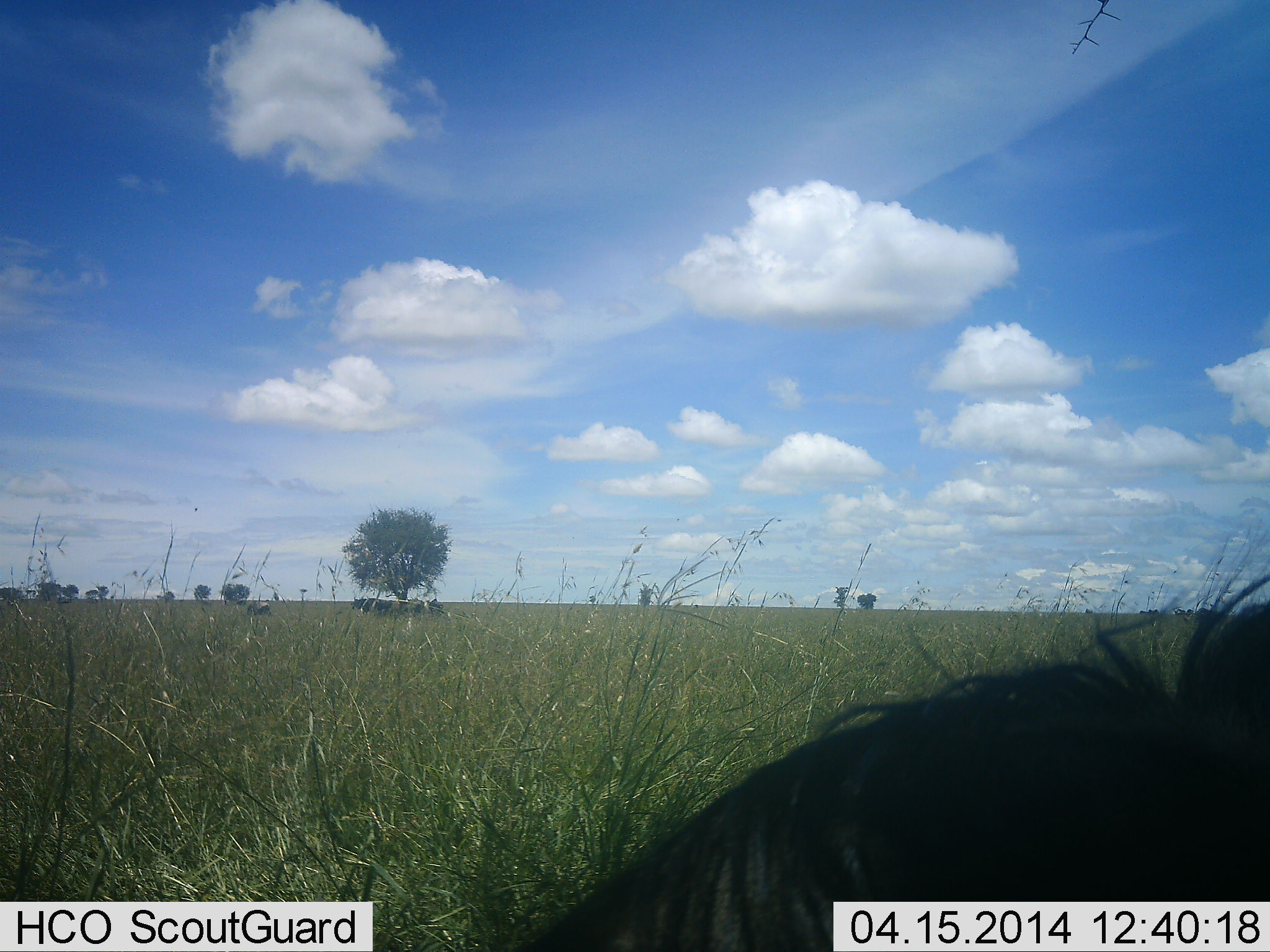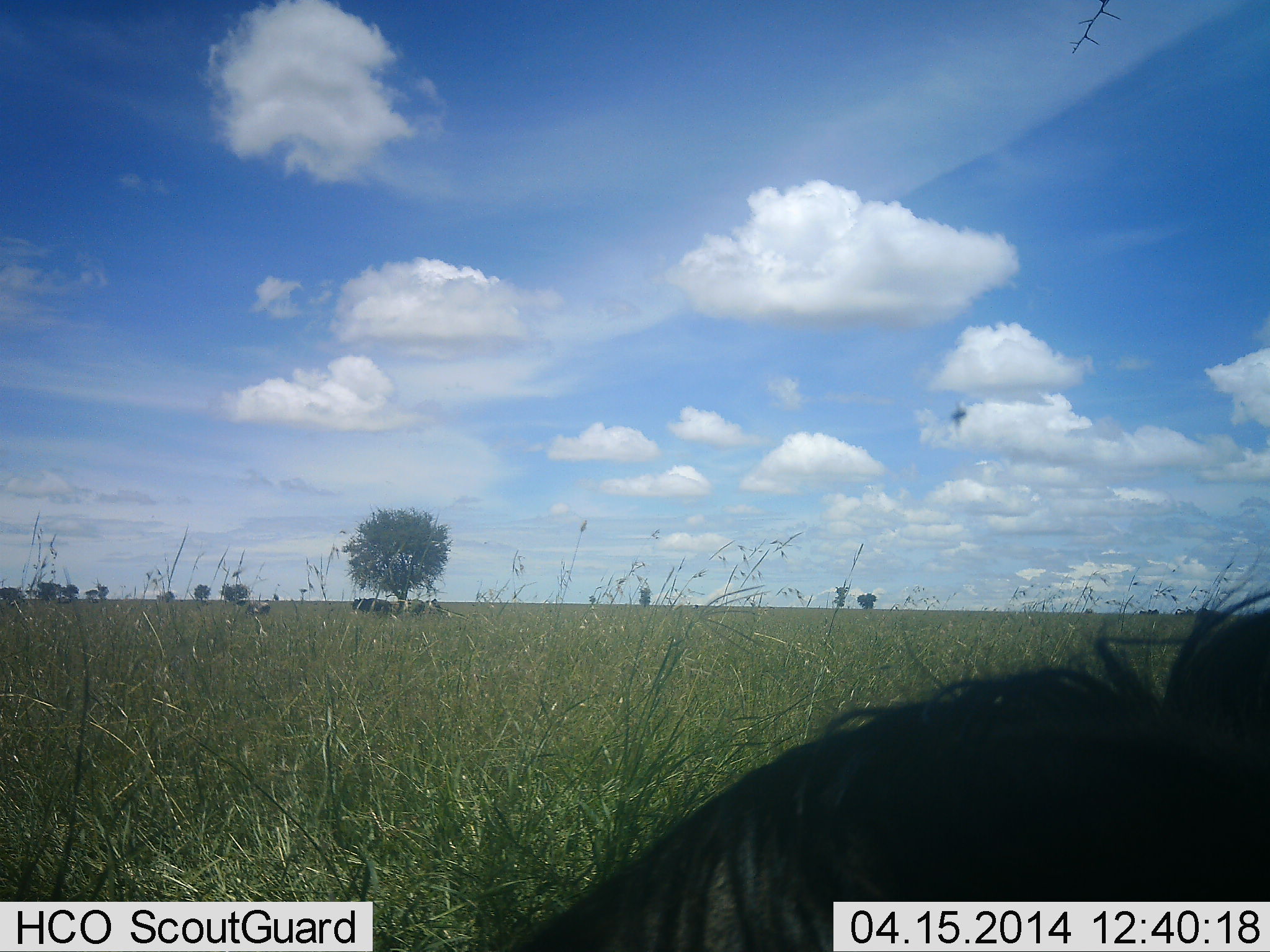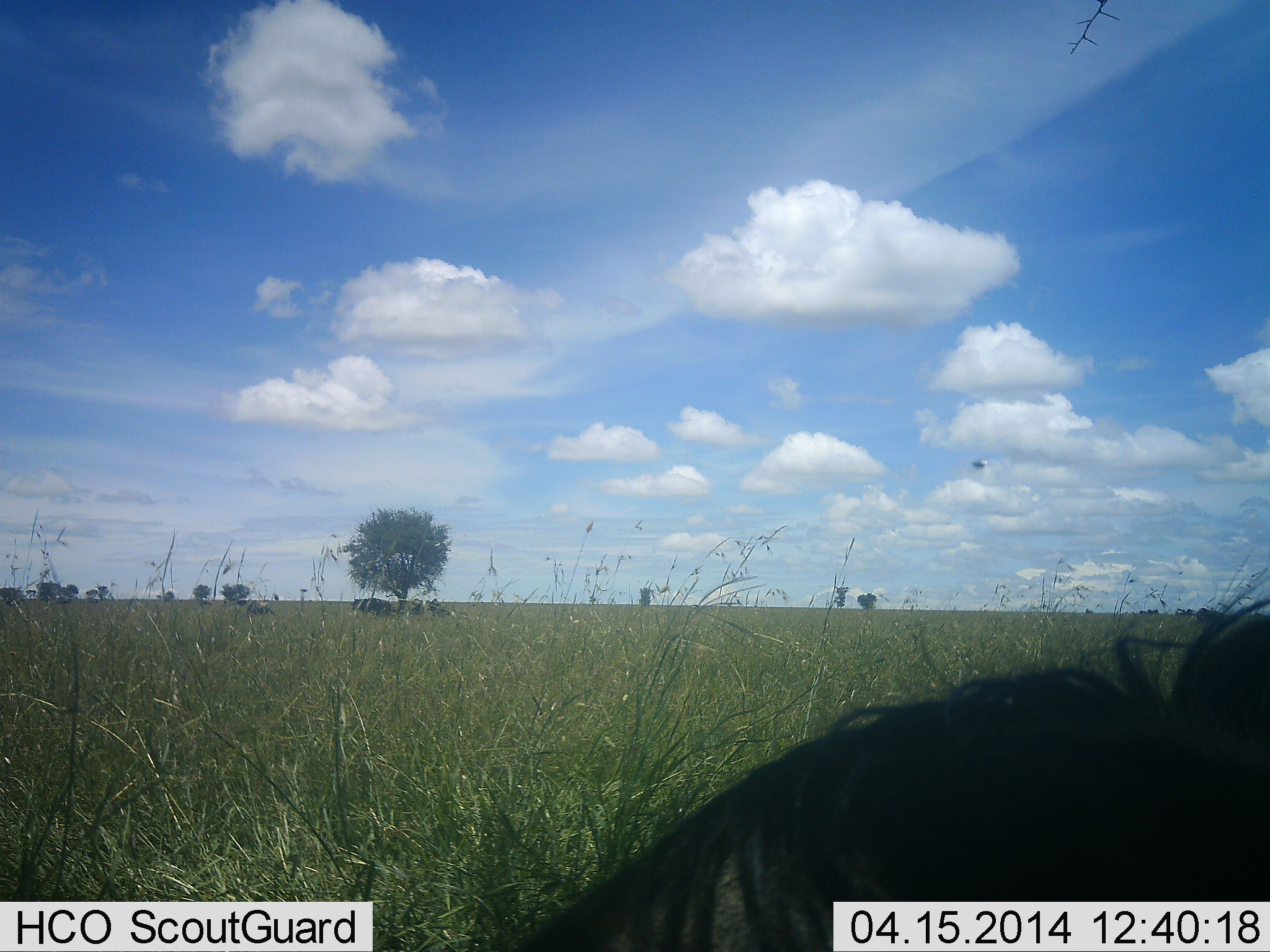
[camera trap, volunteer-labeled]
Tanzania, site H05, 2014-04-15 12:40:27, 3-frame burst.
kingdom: Animalia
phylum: Chordata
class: Mammalia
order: Artiodactyla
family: Bovidae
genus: Connochaetes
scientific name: Connochaetes taurinus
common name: blue wildebeest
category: wildebeest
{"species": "wildebeest (blue wildebeest) (Connochaetes taurinus)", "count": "3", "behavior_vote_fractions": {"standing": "77%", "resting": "69%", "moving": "0%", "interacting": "0%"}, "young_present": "0%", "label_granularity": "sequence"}